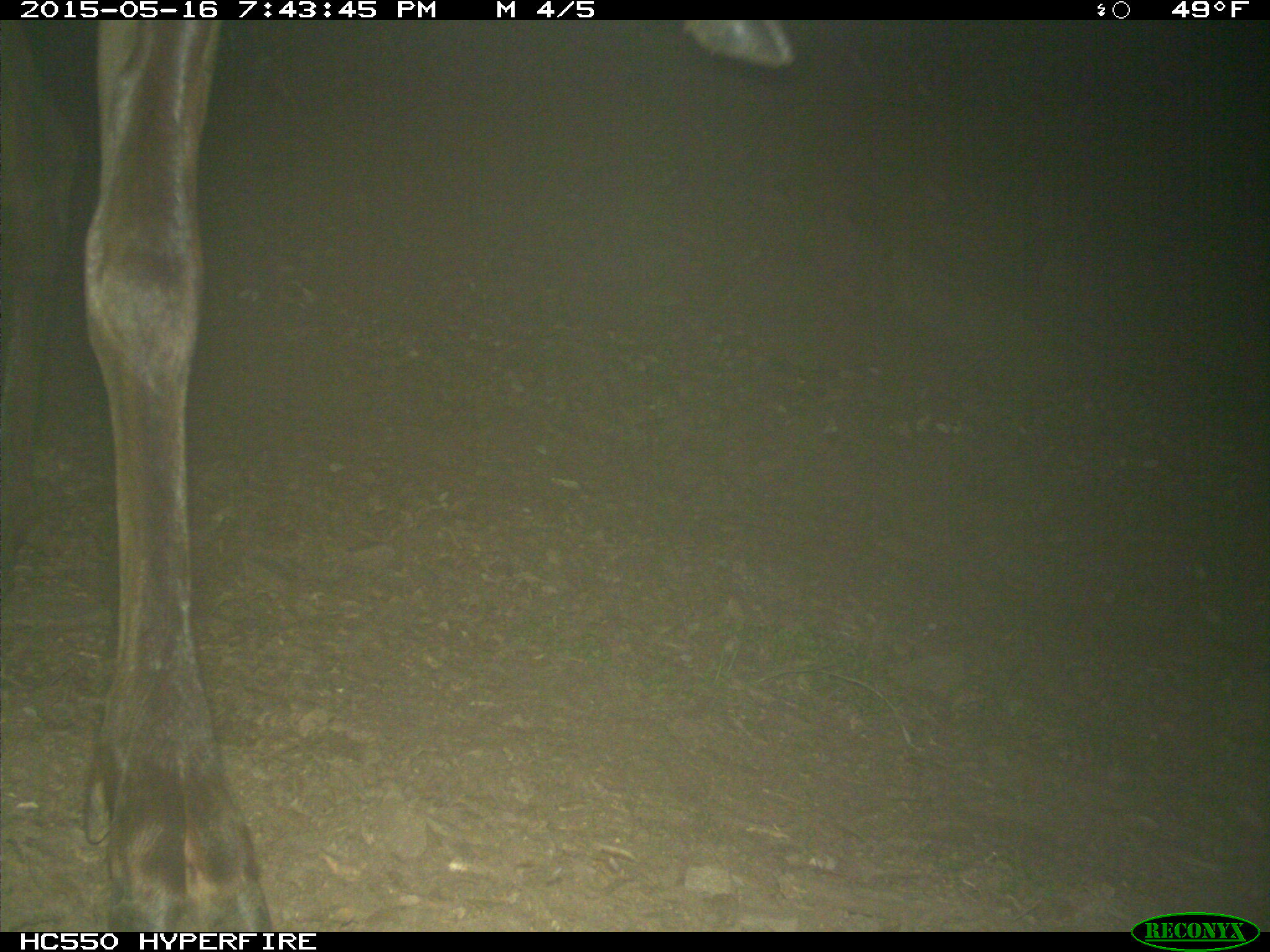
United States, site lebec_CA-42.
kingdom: Animalia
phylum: Chordata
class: Mammalia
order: Artiodactyla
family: Cervidae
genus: Cervus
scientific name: Cervus canadensis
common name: elk